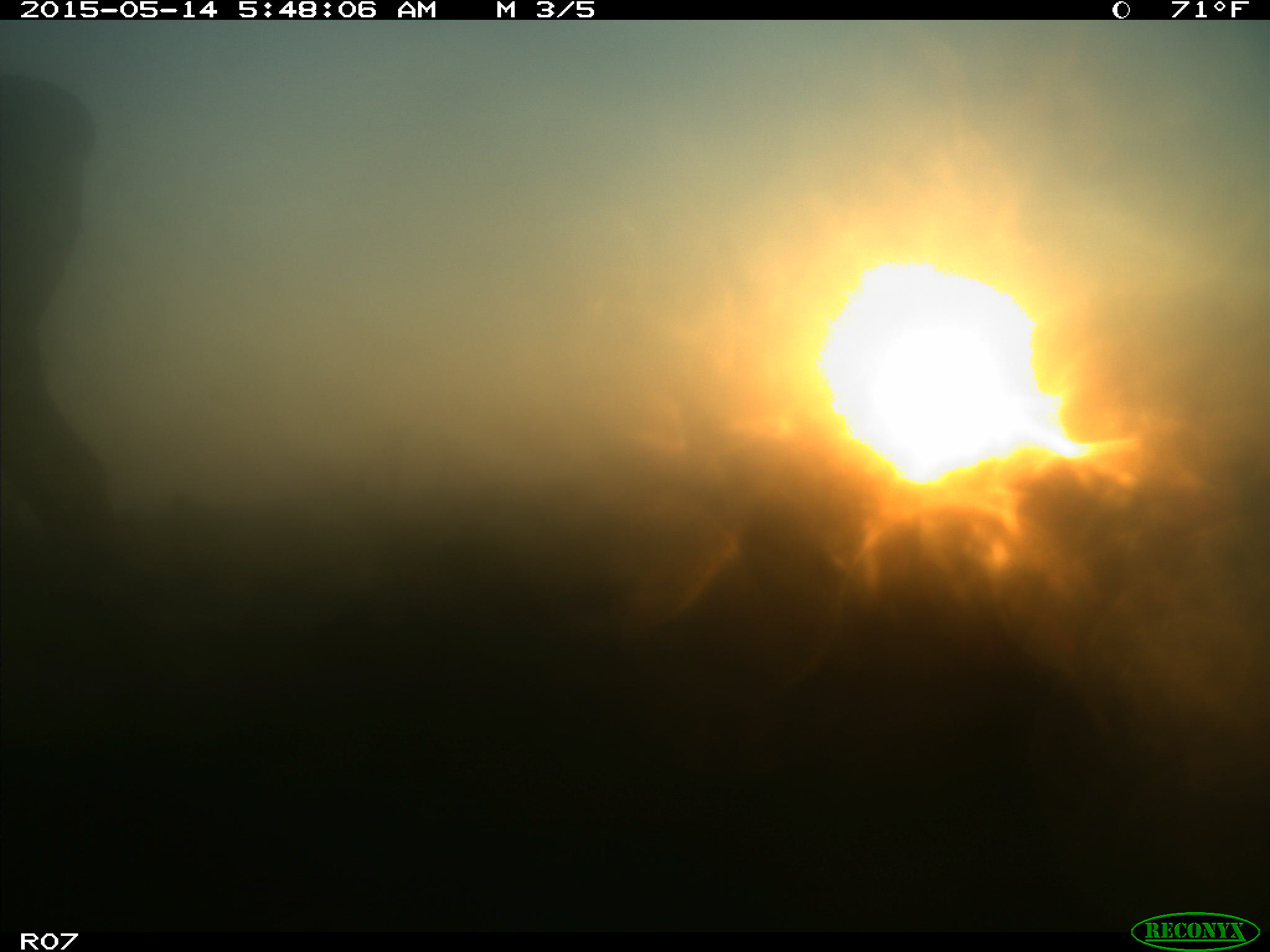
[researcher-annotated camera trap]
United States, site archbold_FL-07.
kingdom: Animalia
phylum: Chordata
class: Mammalia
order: Artiodactyla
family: Bovidae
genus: Bos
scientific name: Bos taurus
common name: domestic cow